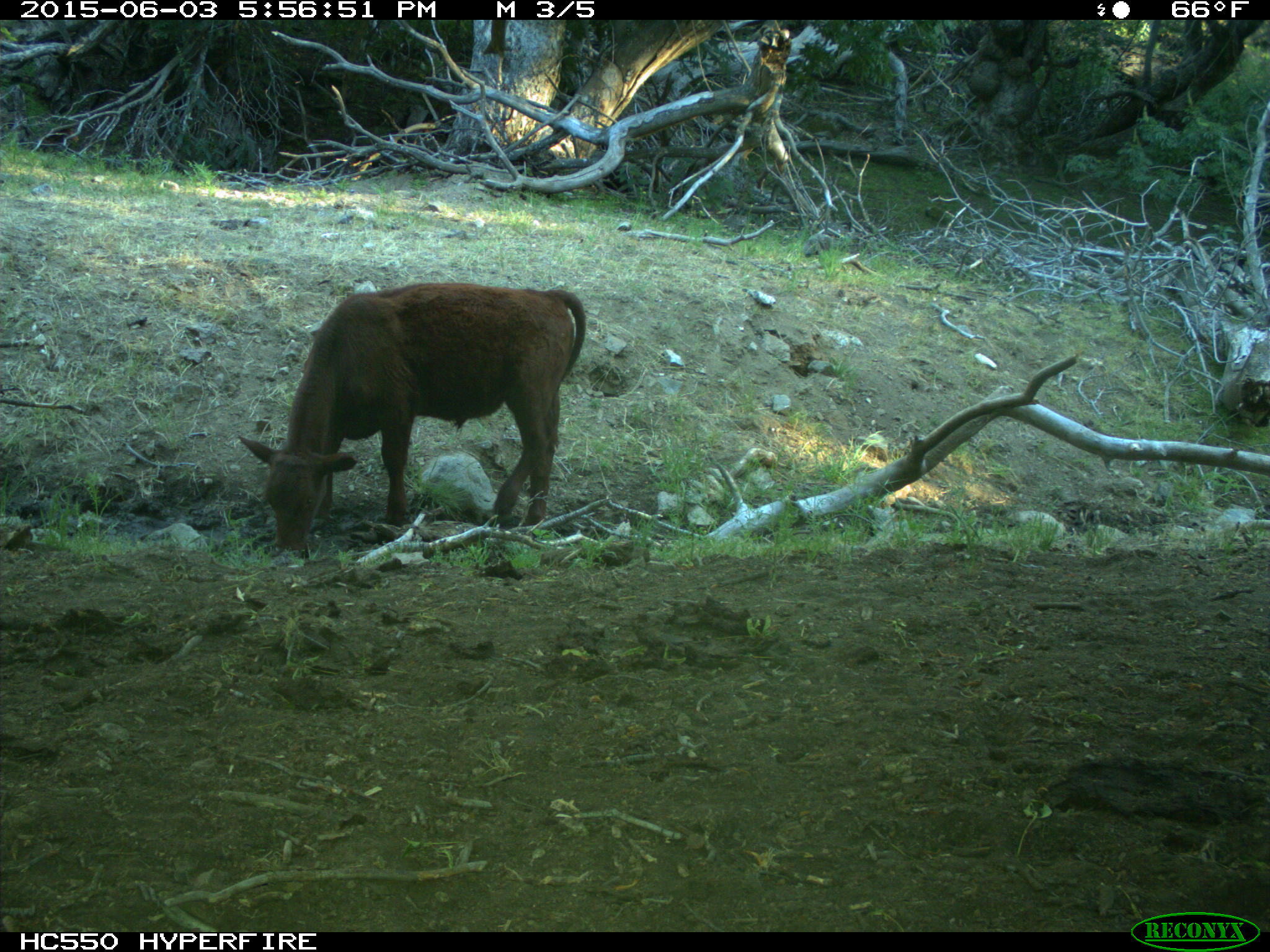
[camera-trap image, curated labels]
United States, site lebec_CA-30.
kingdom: Animalia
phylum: Chordata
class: Mammalia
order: Artiodactyla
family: Bovidae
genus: Bos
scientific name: Bos taurus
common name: domestic cow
Bos taurus (domestic cow).